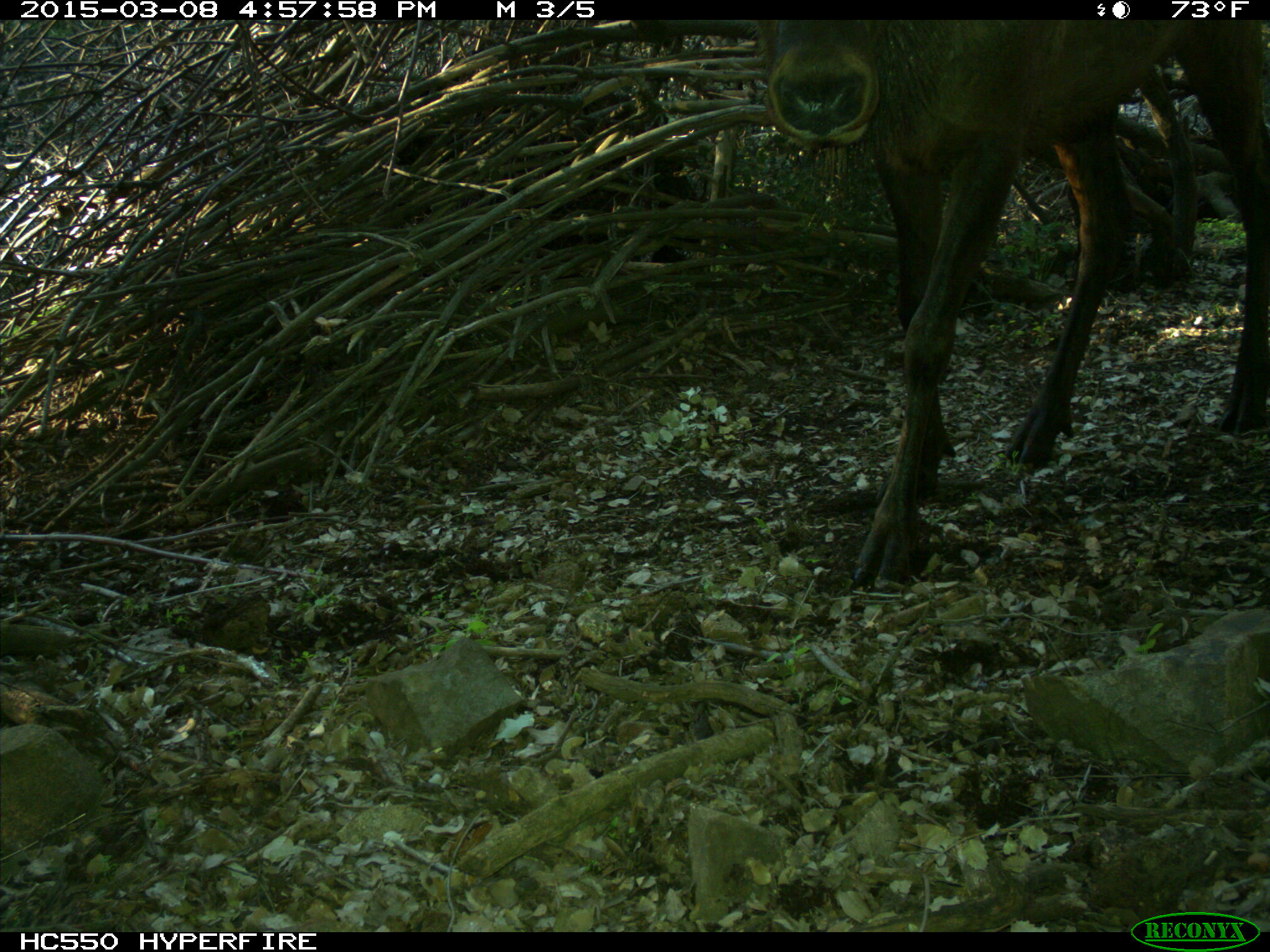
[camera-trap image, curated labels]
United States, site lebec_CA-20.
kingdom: Animalia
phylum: Chordata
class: Mammalia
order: Artiodactyla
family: Cervidae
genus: Cervus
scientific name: Cervus canadensis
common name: elk